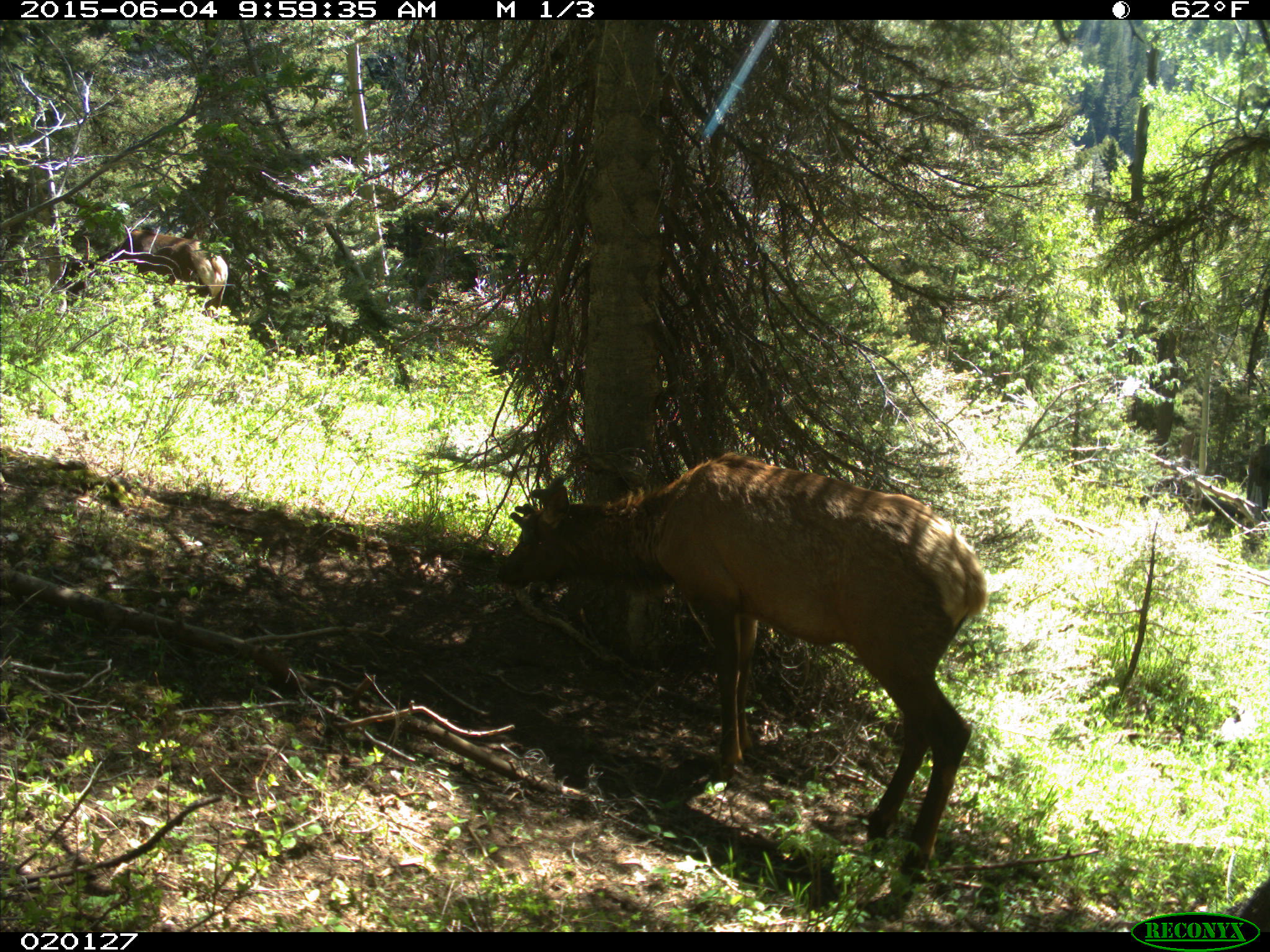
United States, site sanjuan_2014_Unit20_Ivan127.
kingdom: Animalia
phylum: Chordata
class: Mammalia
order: Artiodactyla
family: Cervidae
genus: Cervus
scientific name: Cervus elaphus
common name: red deer